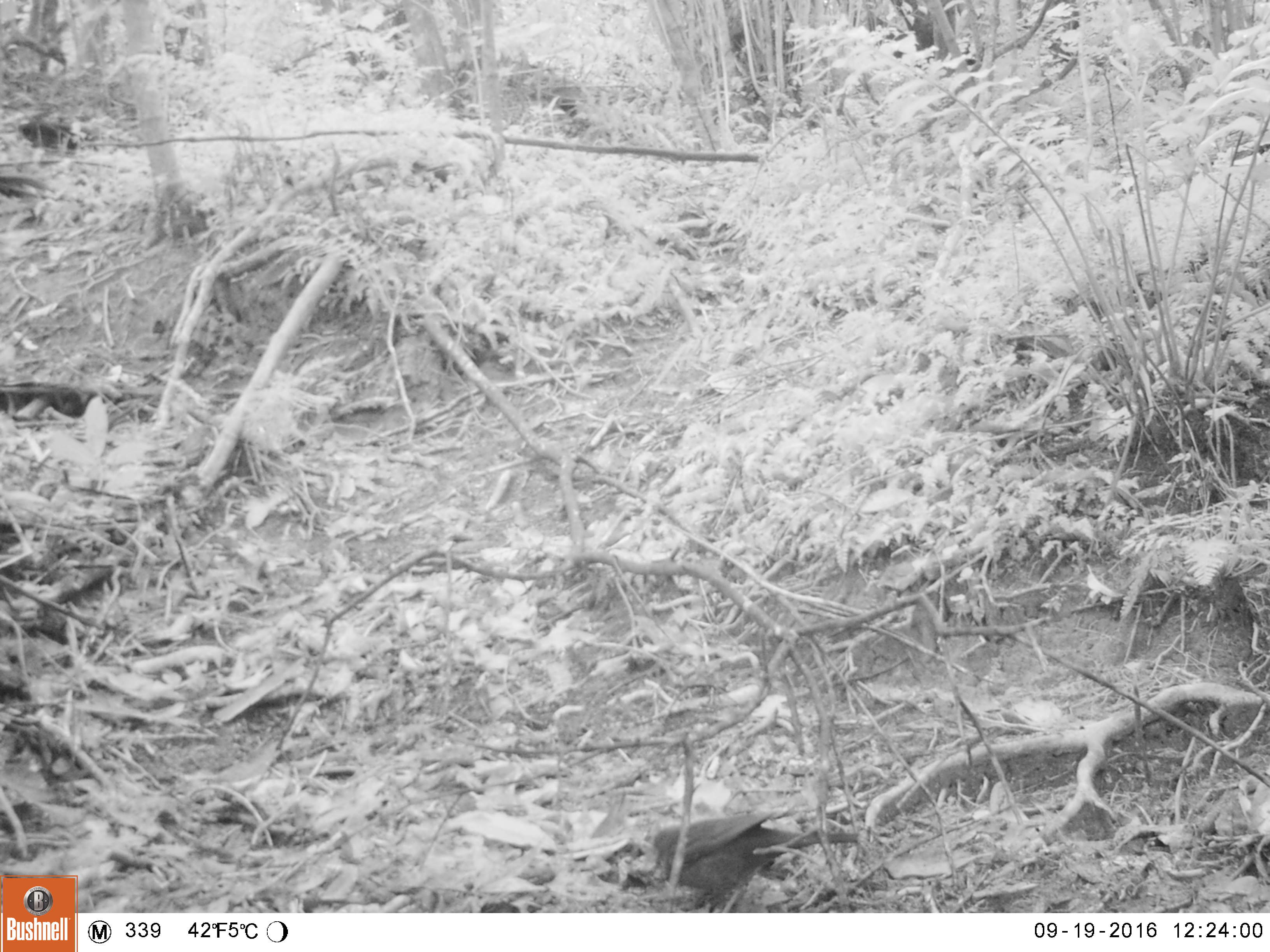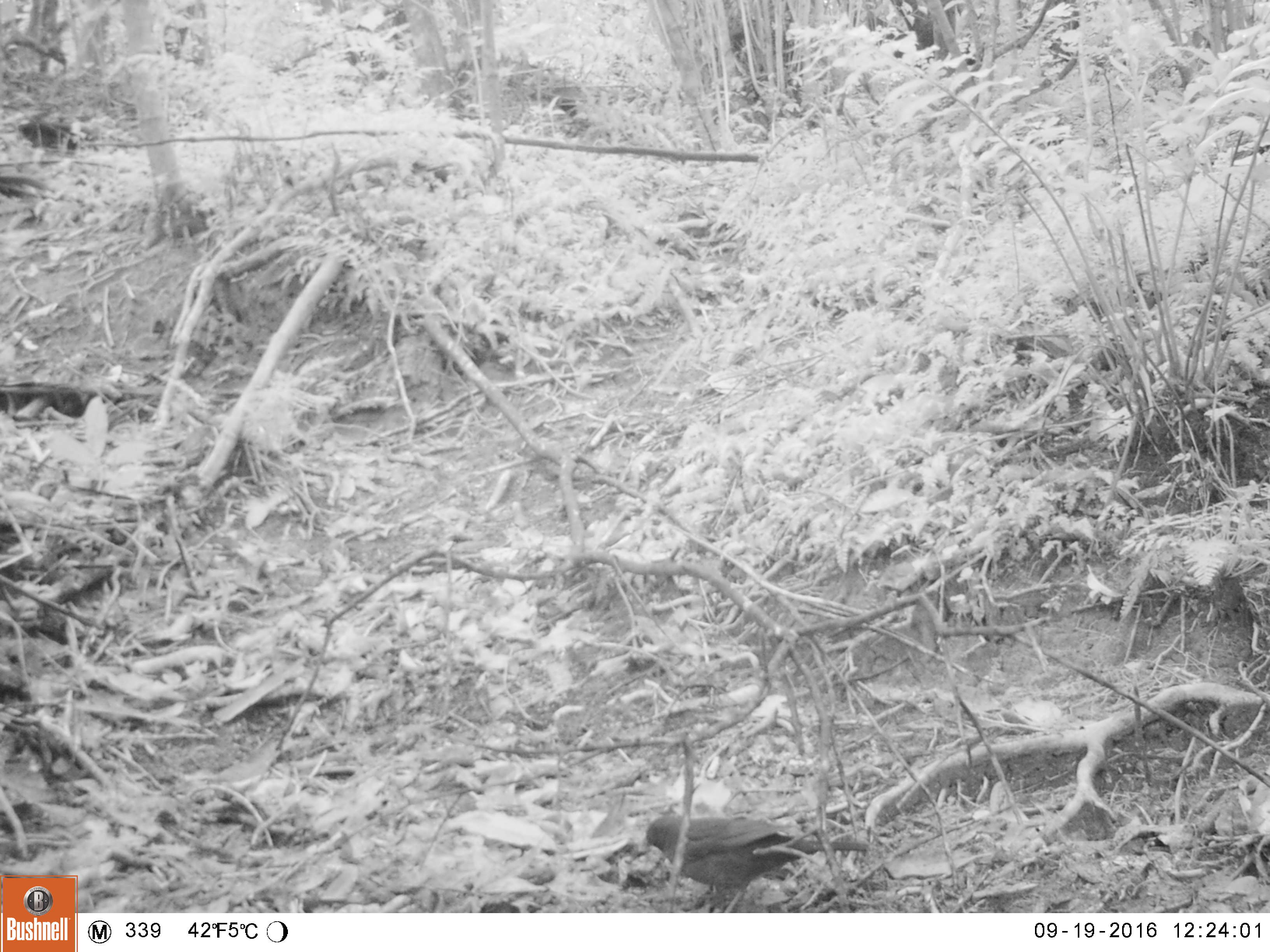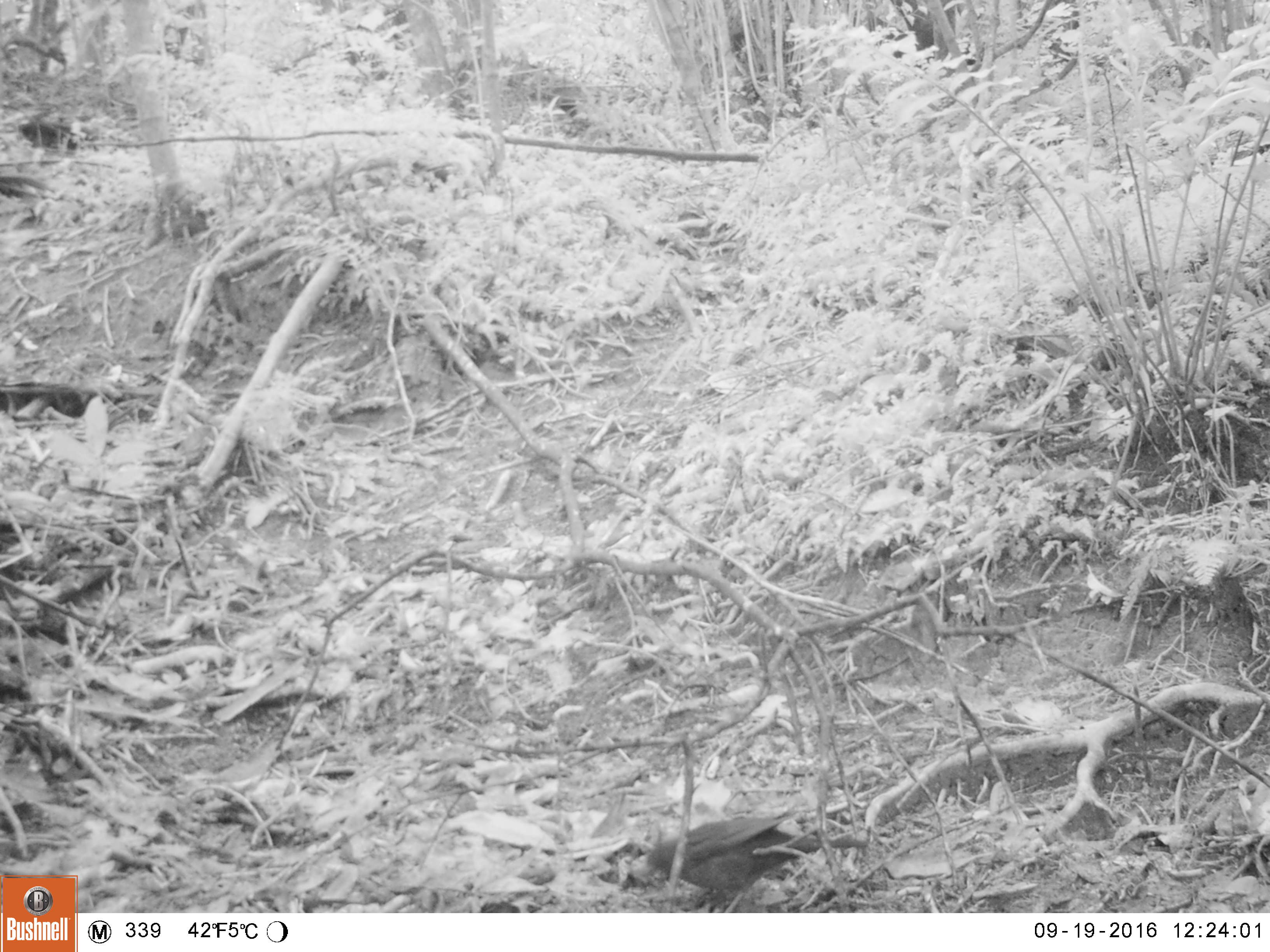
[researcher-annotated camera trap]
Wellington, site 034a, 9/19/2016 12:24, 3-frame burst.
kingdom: Animalia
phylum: Chordata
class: Aves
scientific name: Aves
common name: bird